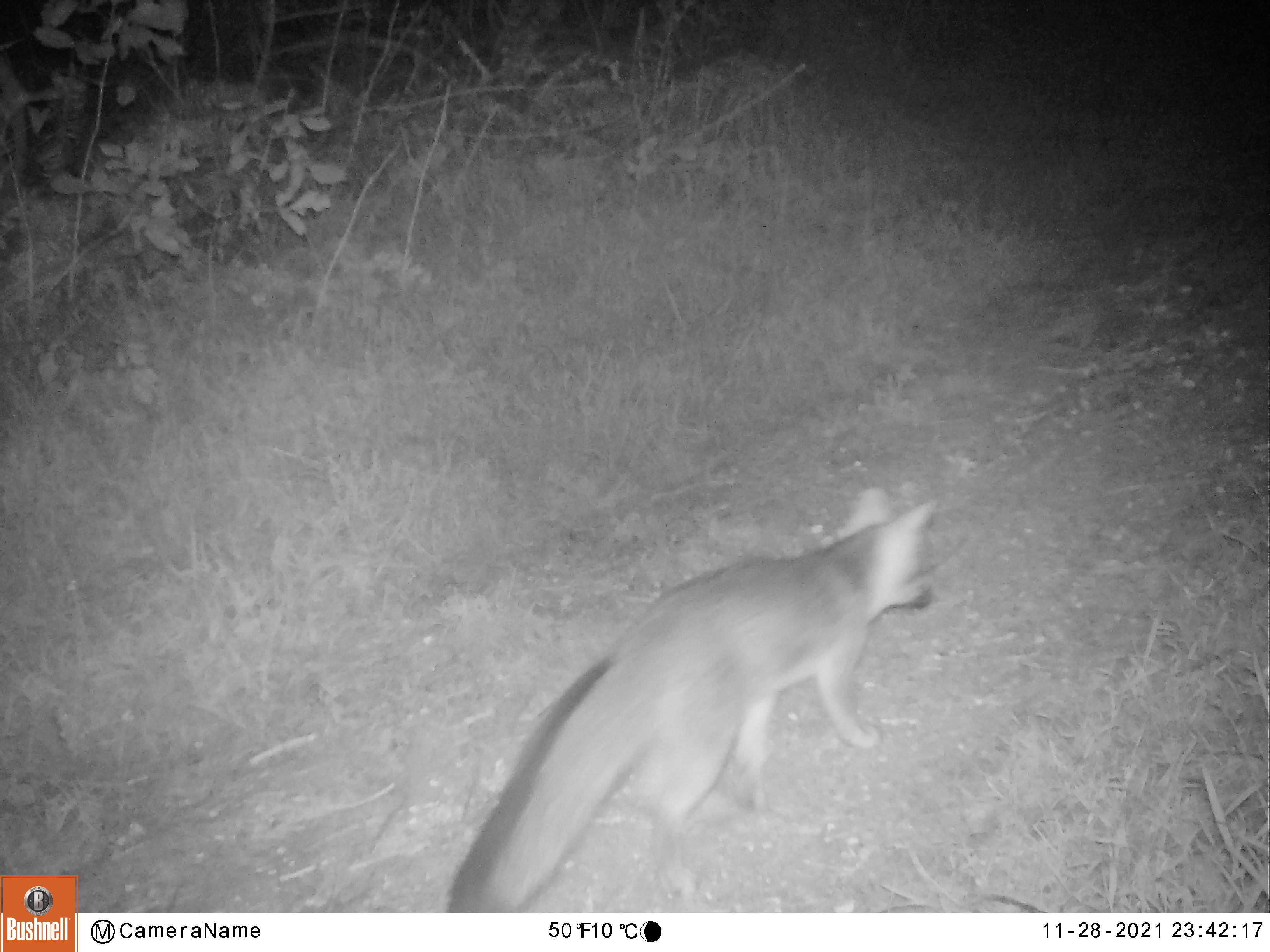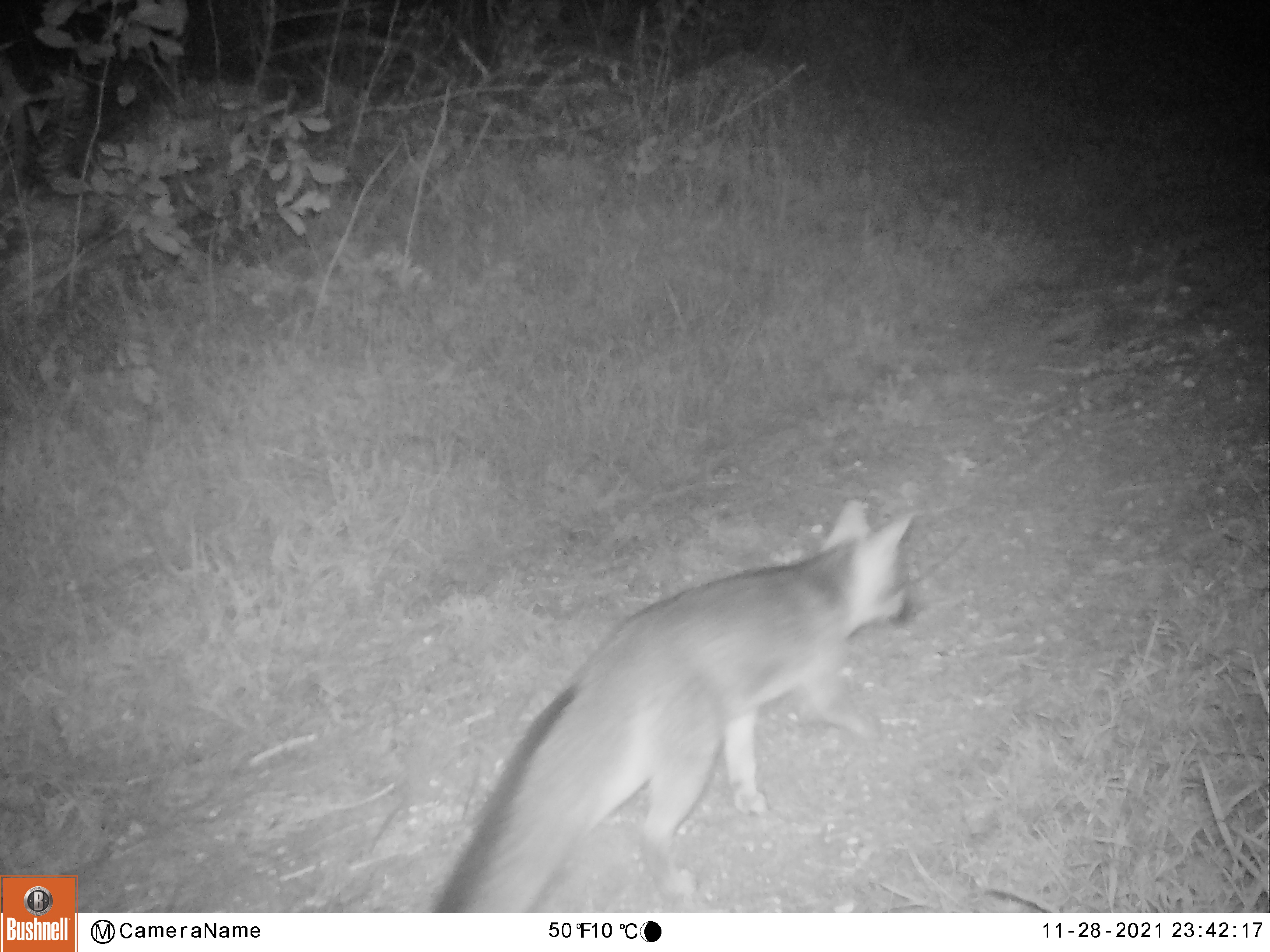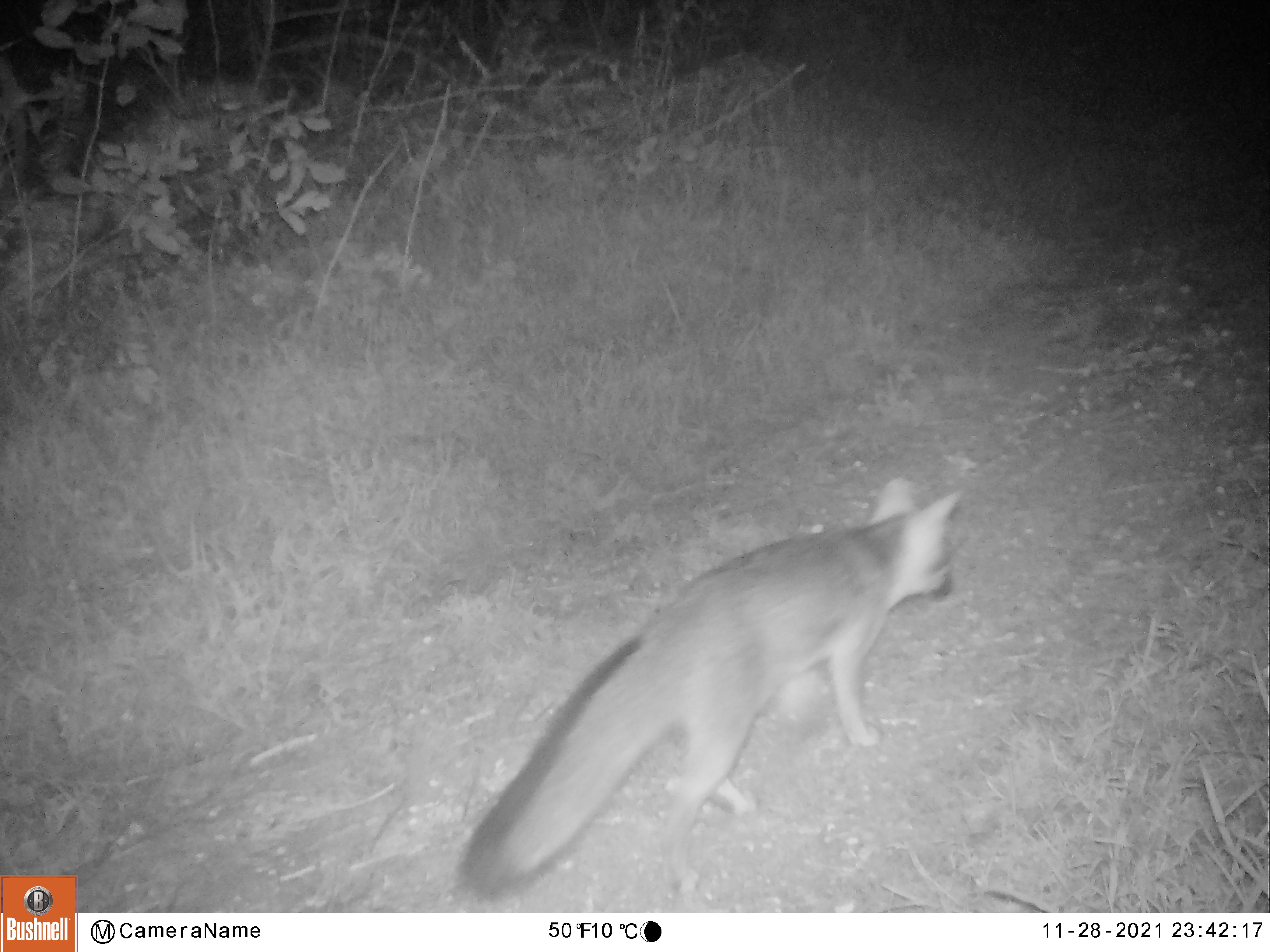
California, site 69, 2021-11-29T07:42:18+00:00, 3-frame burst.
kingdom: Animalia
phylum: Chordata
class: Mammalia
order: Carnivora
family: Canidae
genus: Urocyon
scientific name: Urocyon cinereoargenteus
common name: gray fox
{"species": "gray fox (Urocyon cinereoargenteus)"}